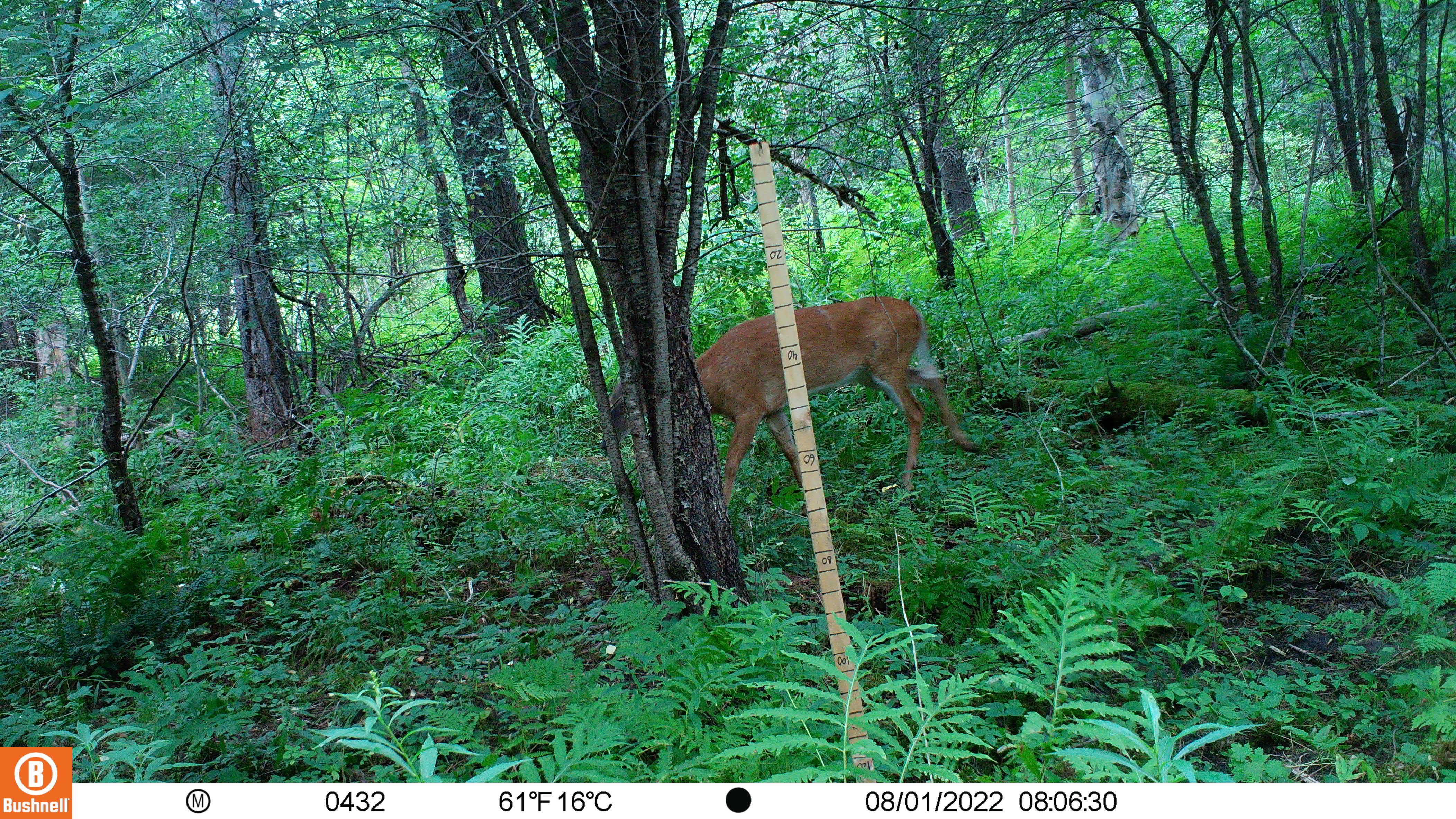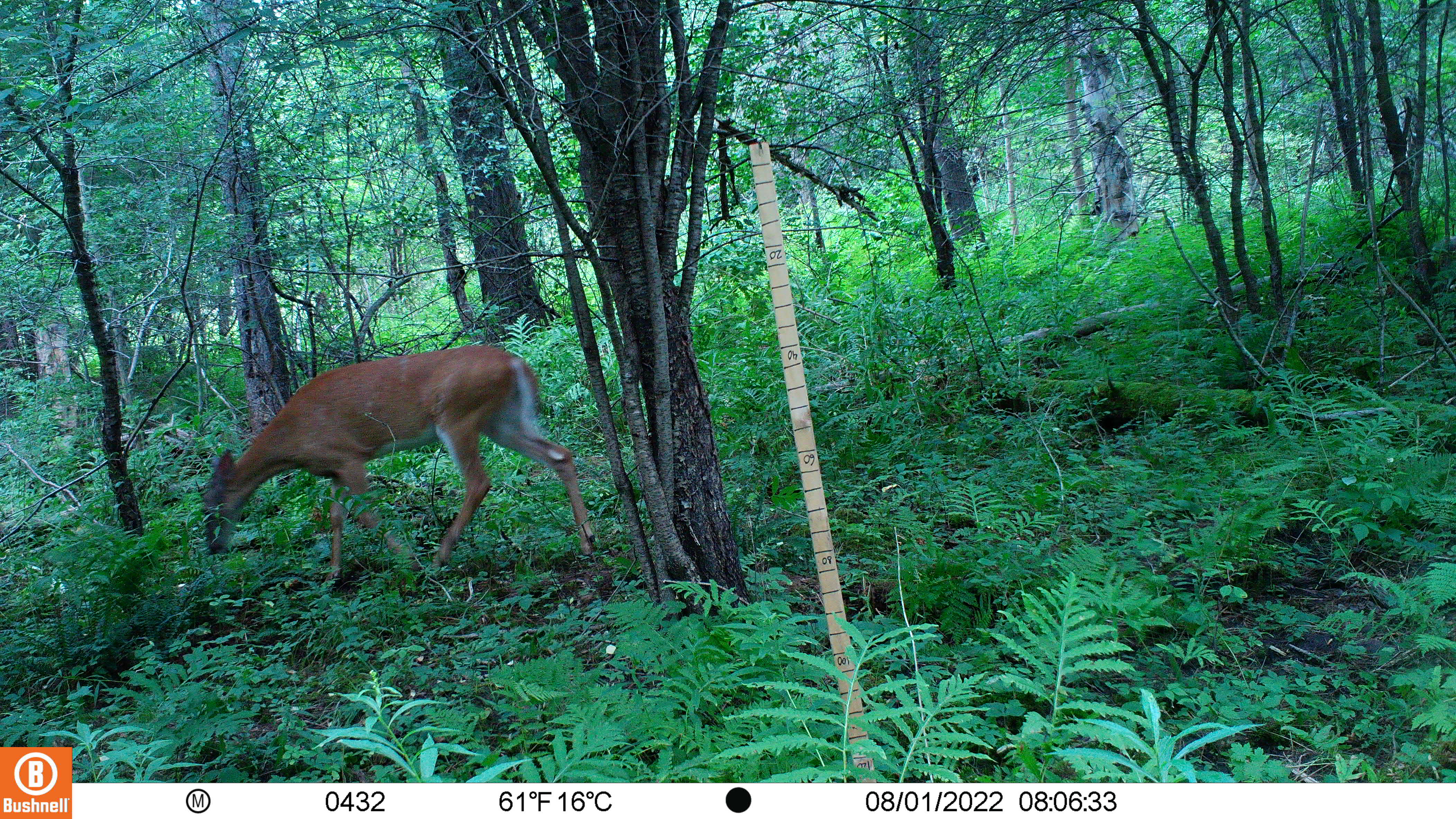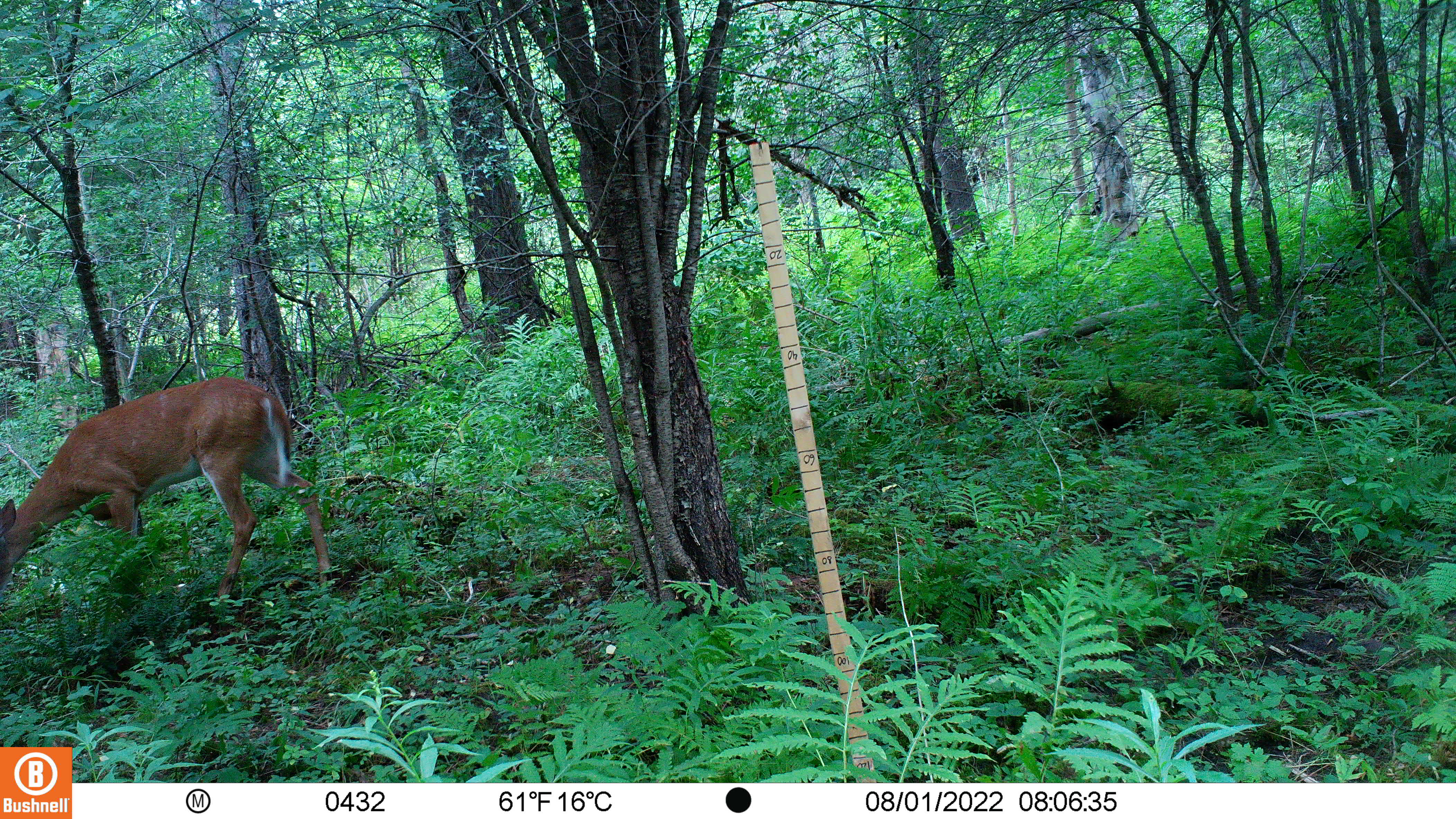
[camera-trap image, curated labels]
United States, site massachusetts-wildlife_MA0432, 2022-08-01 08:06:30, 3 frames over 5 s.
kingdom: Animalia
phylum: Chordata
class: Mammalia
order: Artiodactyla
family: Cervidae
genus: Odocoileus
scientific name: Odocoileus virginianus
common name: white-tailed deer